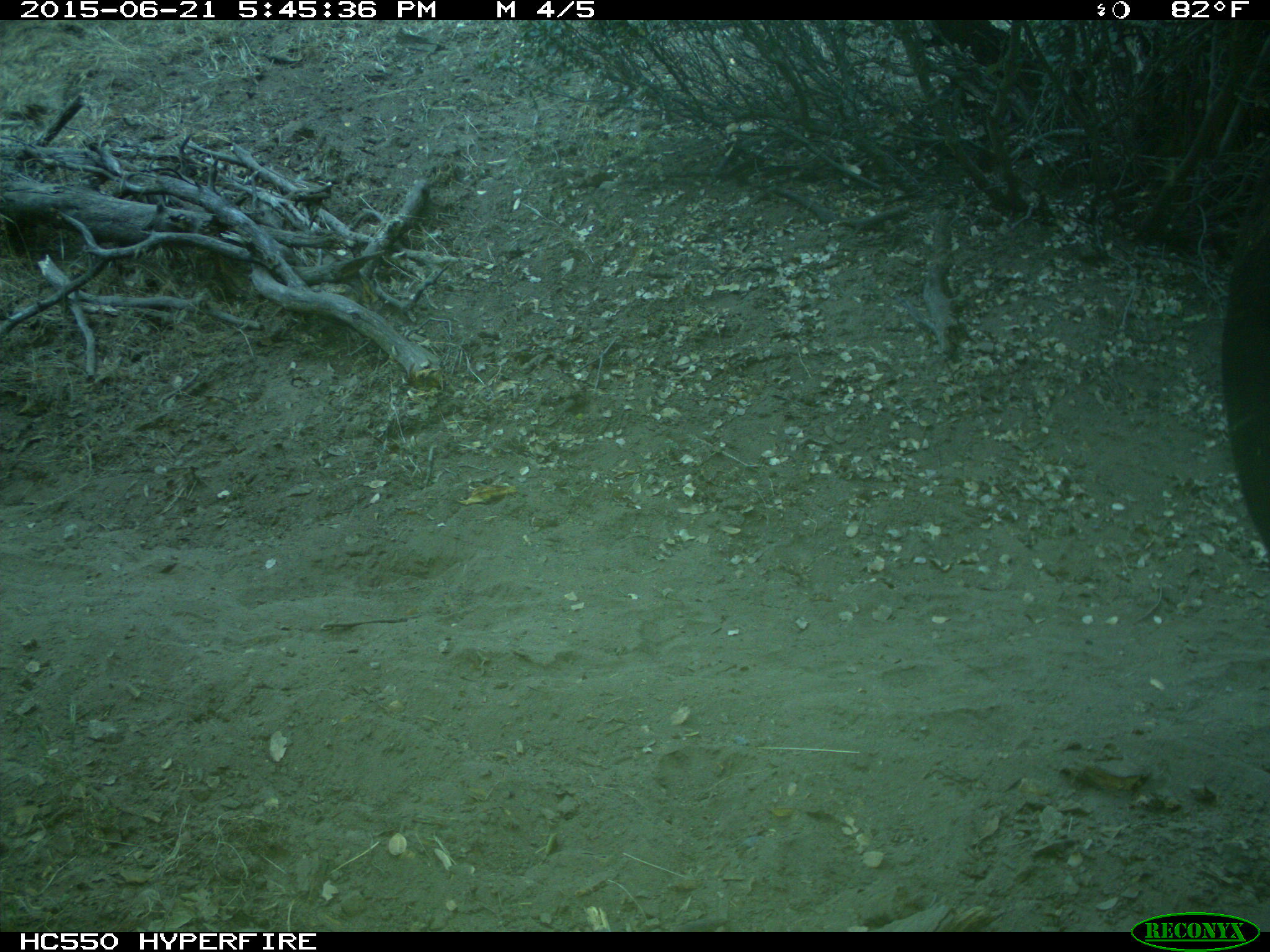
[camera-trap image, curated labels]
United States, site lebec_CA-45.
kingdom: Animalia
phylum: Chordata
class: Mammalia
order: Artiodactyla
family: Bovidae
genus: Bos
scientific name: Bos taurus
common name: domestic cow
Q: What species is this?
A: Bos taurus (domestic cow).